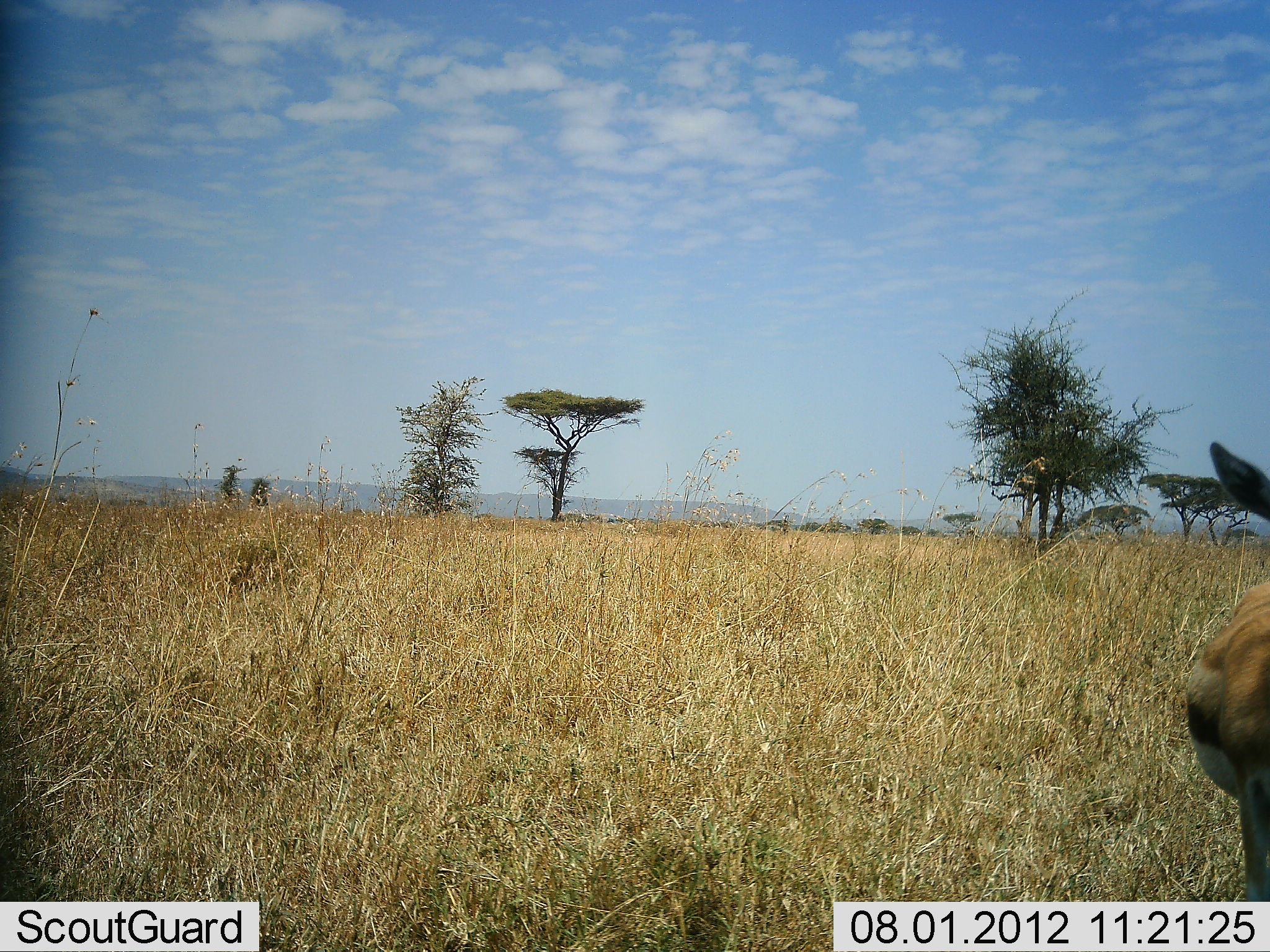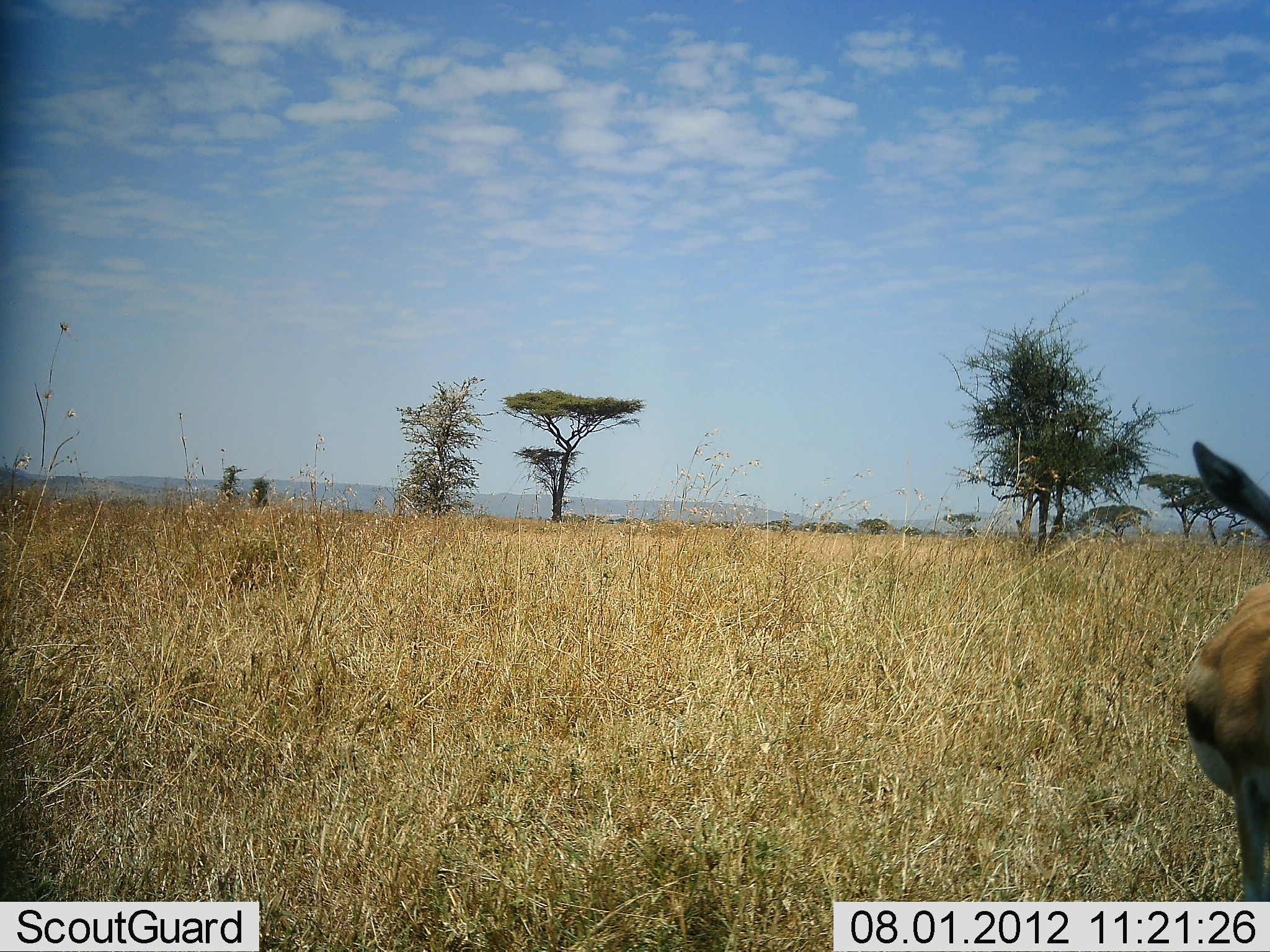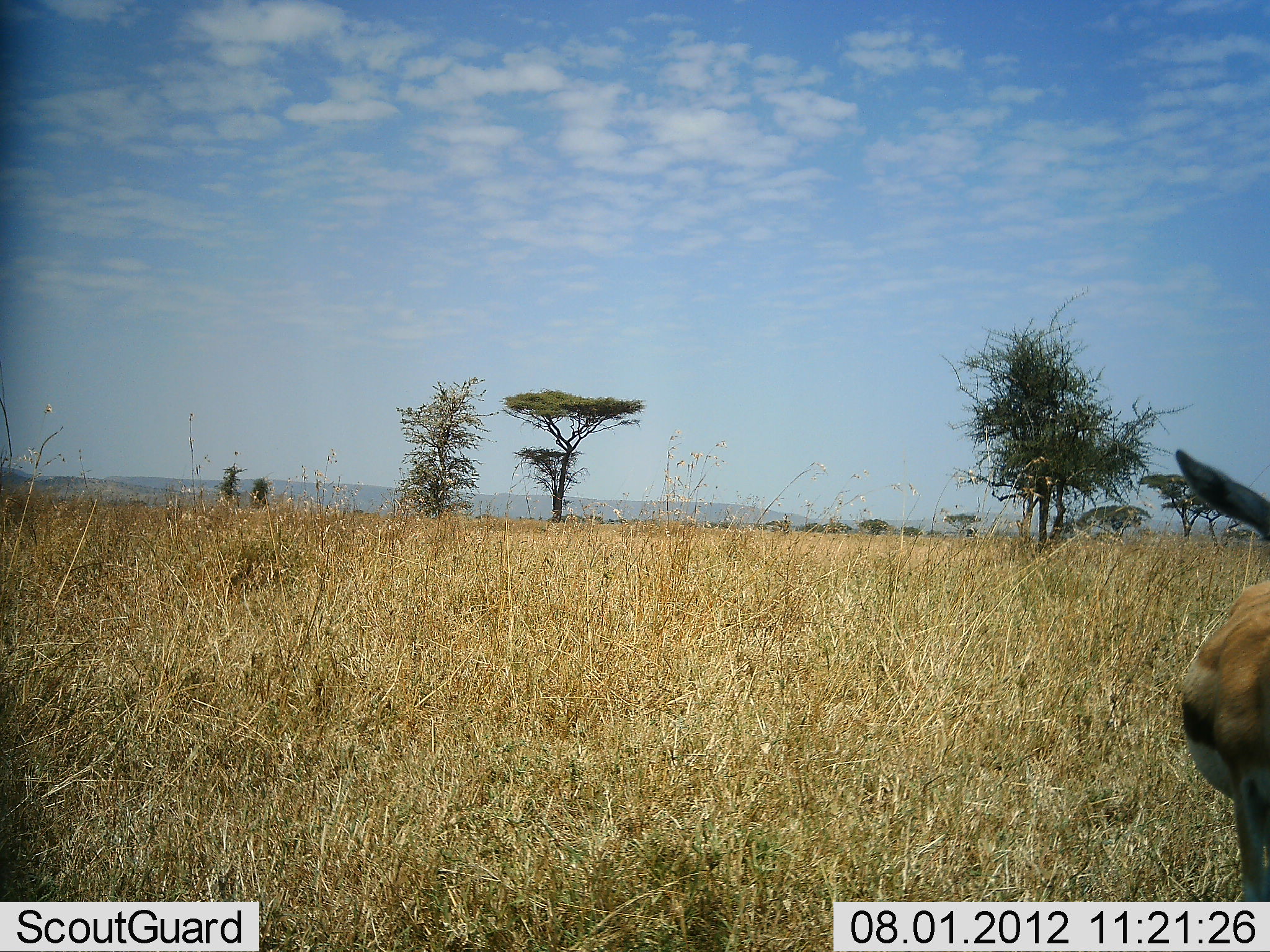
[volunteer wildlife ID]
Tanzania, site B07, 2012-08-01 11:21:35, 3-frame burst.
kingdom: Animalia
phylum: Chordata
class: Mammalia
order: Artiodactyla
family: Bovidae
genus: Eudorcas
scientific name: Eudorcas thomsonii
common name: thomson's gazelle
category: gazellethomsons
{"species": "gazellethomsons (thomson's gazelle) (Eudorcas thomsonii)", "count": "1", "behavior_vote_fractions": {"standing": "100%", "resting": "0%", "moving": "0%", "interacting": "0%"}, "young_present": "0%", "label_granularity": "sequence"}